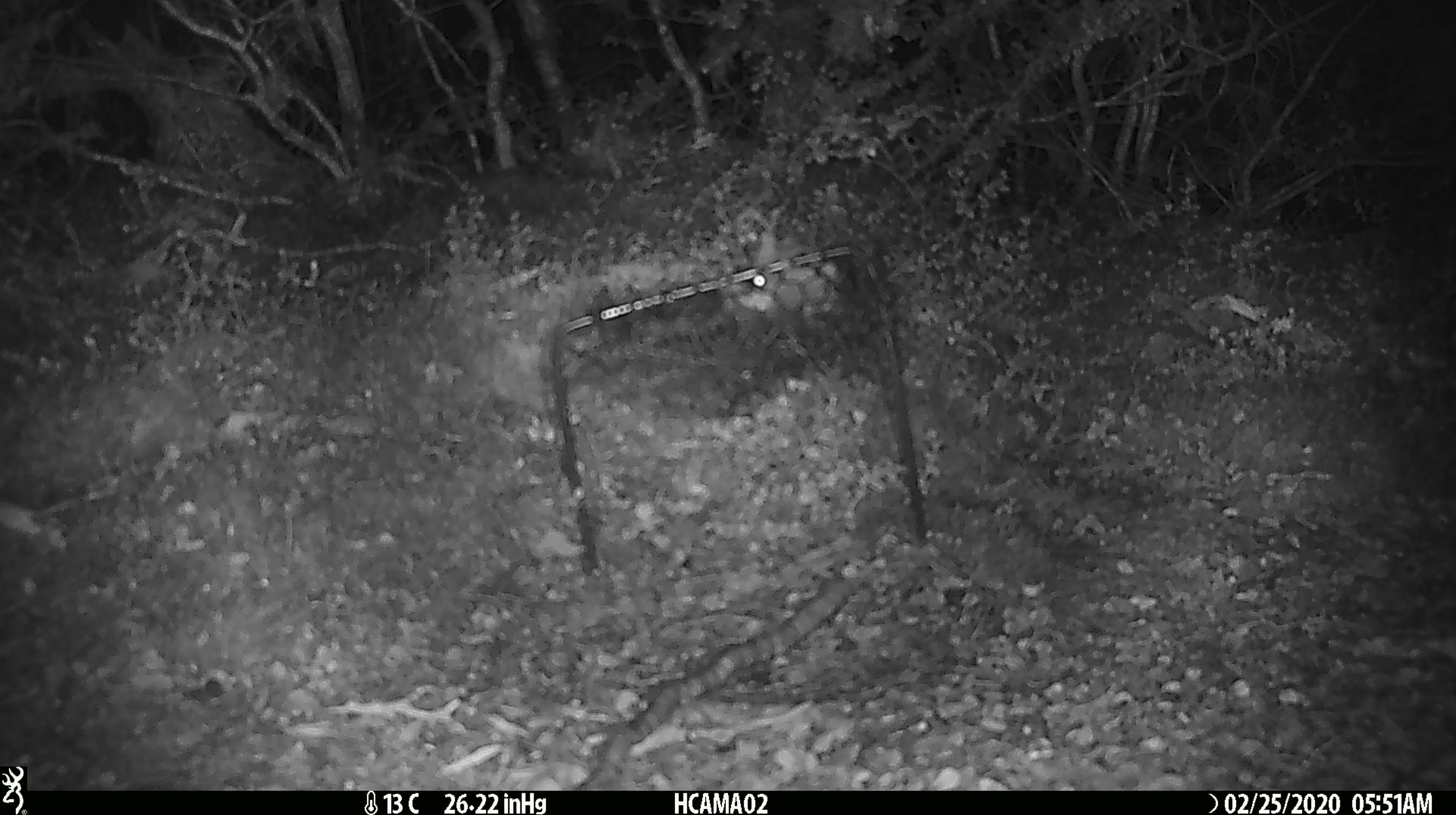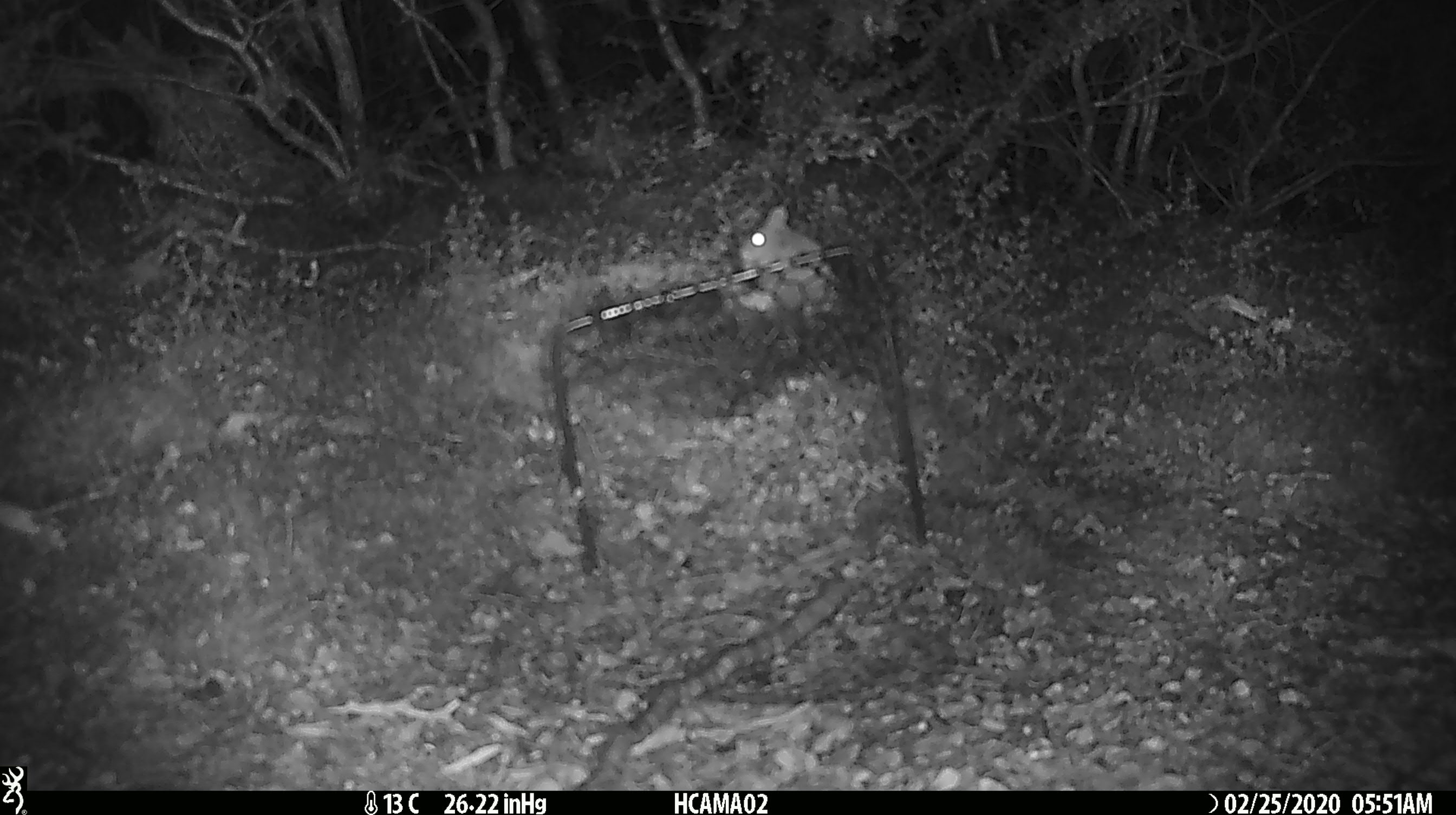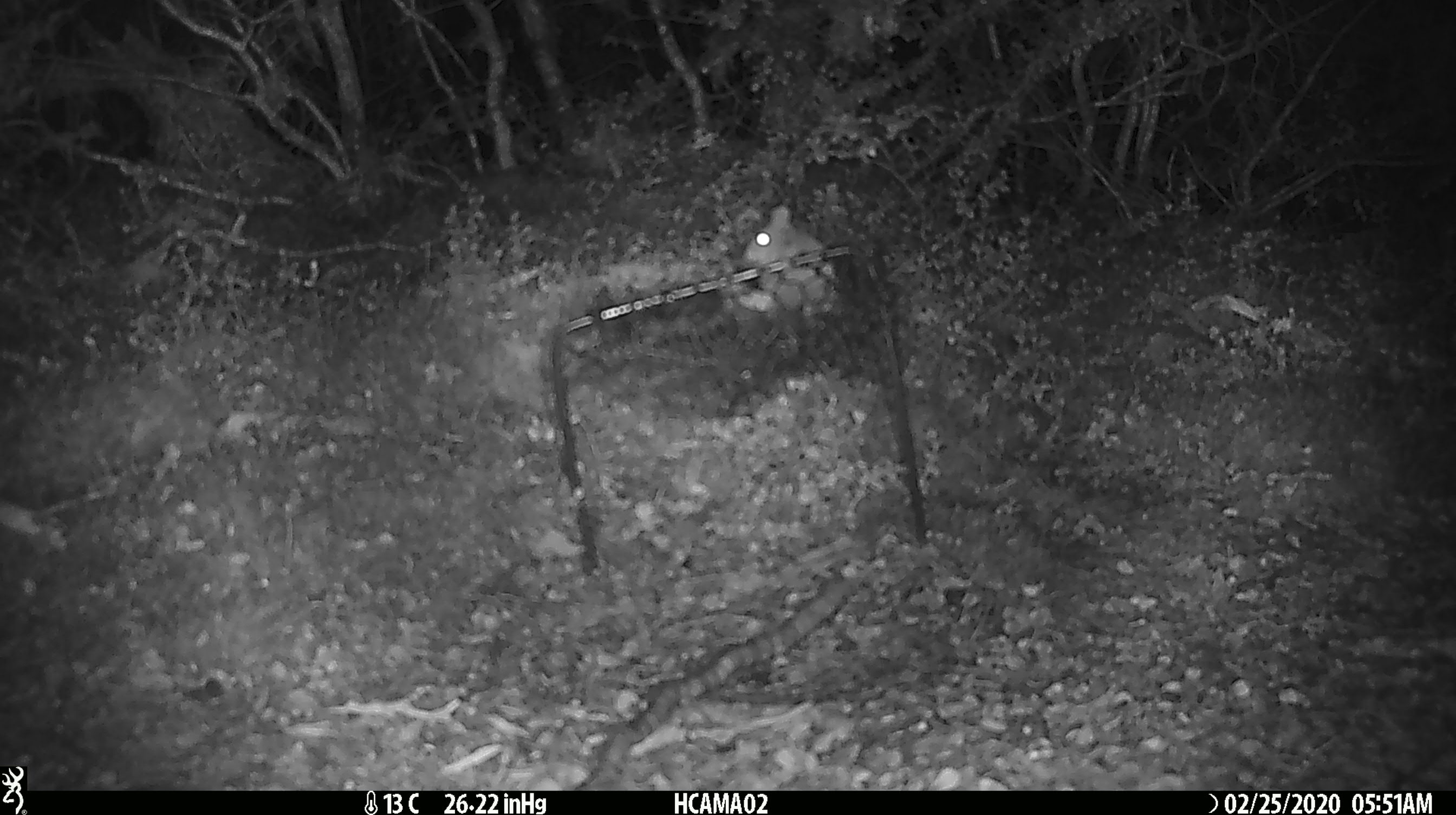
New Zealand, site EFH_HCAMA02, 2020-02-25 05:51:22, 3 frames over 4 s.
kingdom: Animalia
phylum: Chordata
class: Mammalia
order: Rodentia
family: Muridae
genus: Mus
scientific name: Mus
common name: mouse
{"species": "mouse (Mus)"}